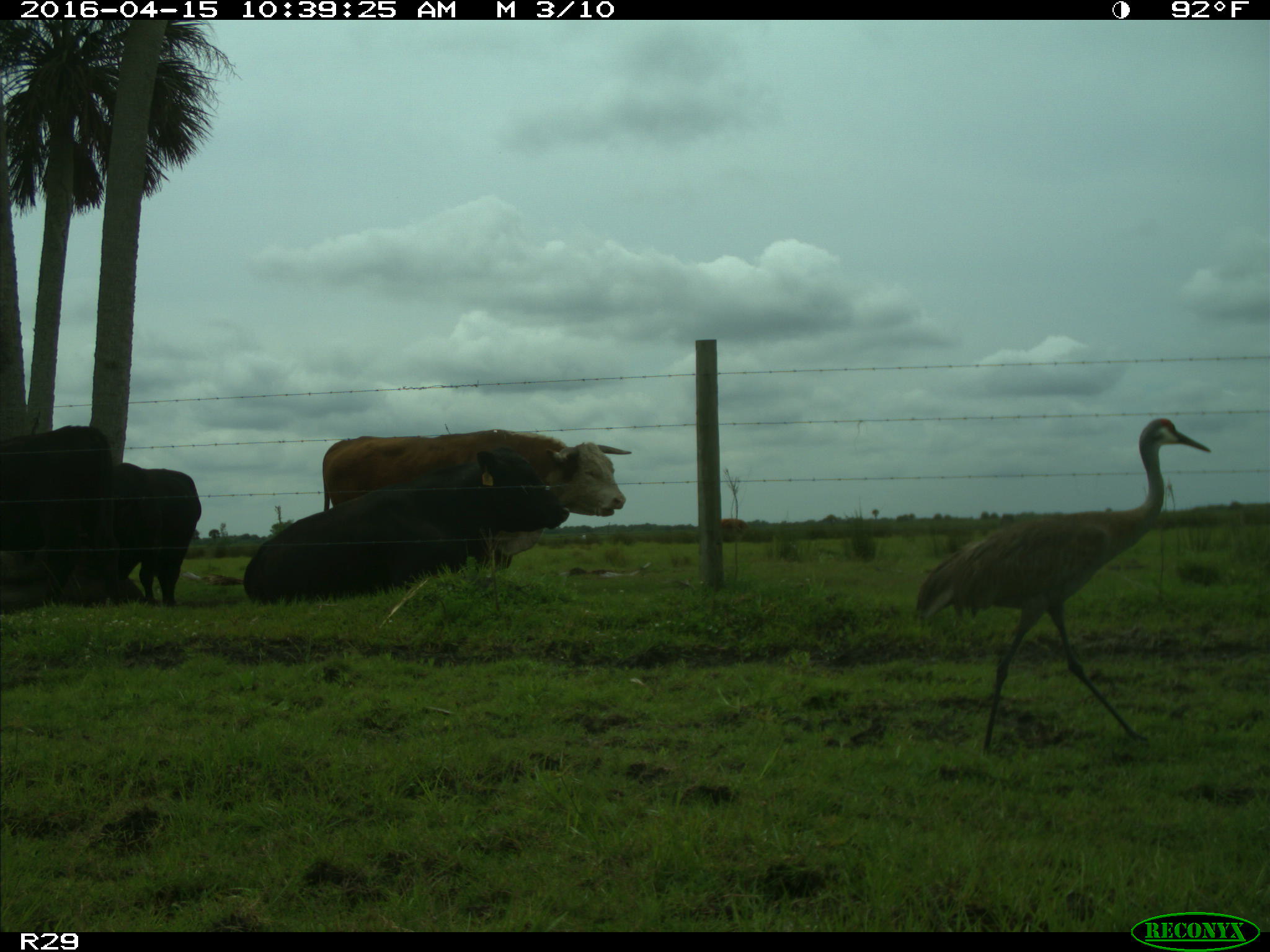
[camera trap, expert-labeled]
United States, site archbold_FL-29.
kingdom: Animalia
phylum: Chordata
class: Mammalia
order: Artiodactyla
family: Bovidae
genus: Bos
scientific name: Bos taurus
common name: domestic cow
Bos taurus (domestic cow).